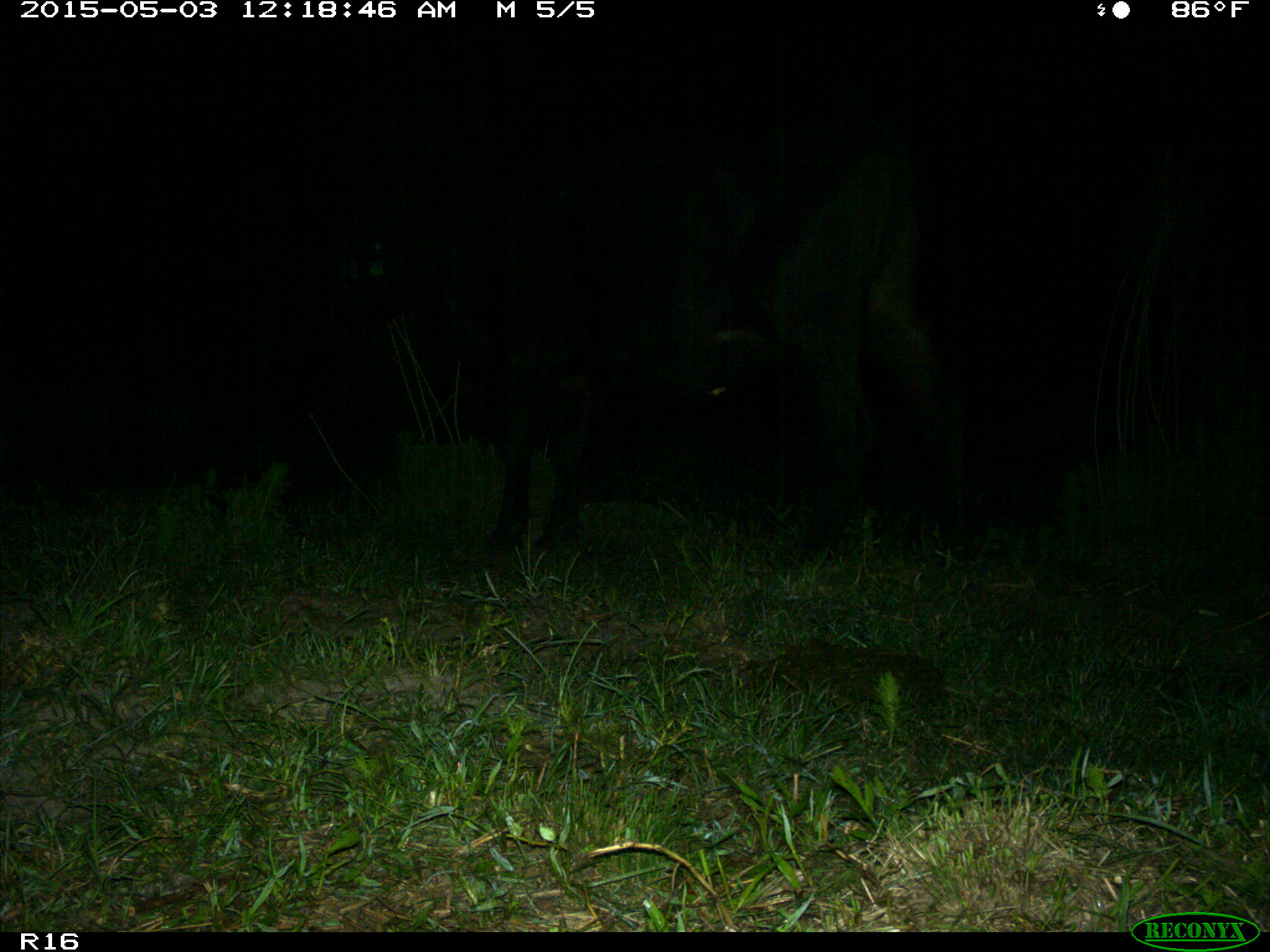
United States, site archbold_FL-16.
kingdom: Animalia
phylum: Chordata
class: Mammalia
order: Artiodactyla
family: Bovidae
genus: Bos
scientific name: Bos taurus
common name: domestic cow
Bos taurus (domestic cow).